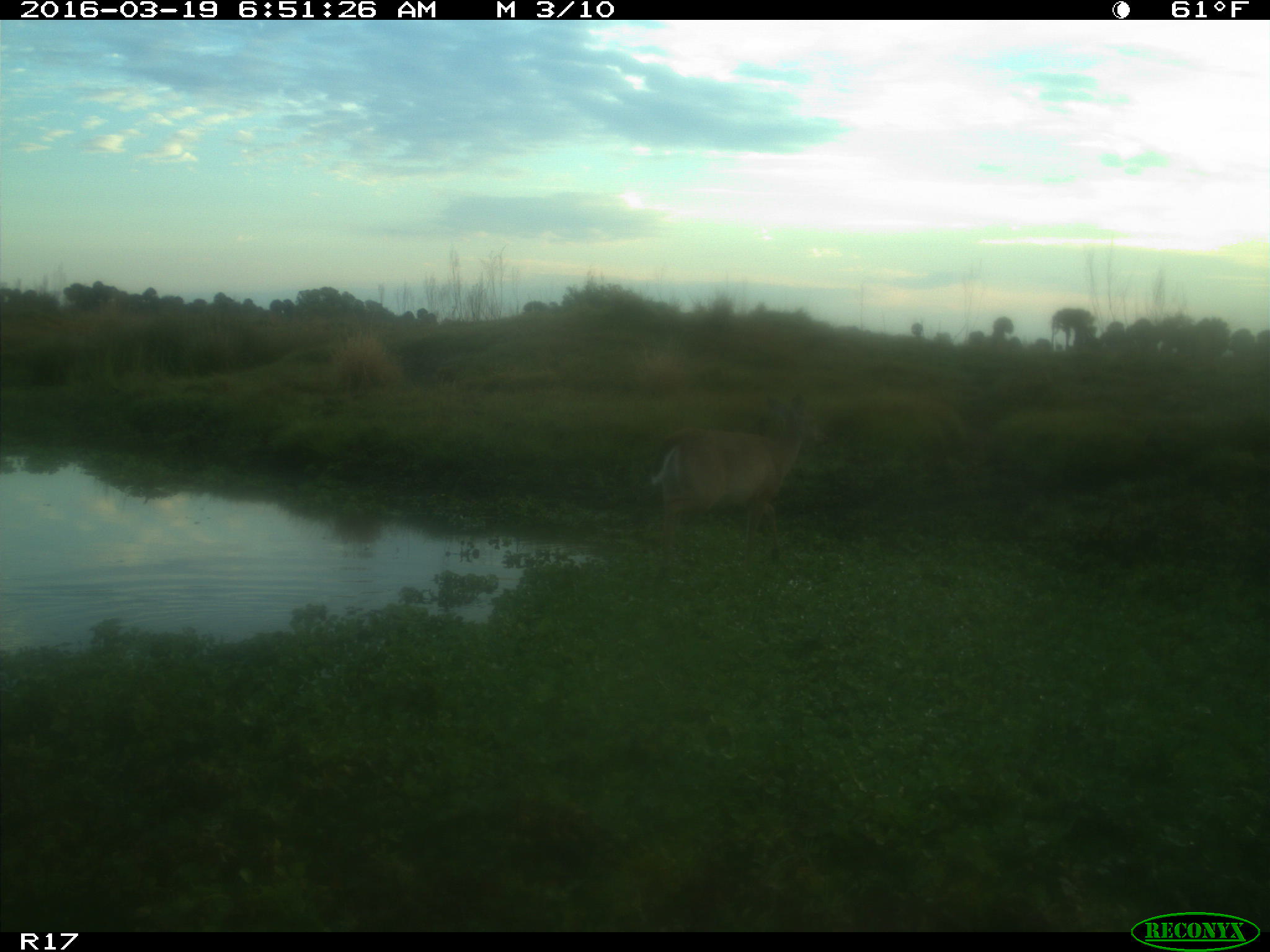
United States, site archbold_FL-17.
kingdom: Animalia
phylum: Chordata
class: Mammalia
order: Artiodactyla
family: Cervidae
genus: Odocoileus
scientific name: Odocoileus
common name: deer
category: unidentified deer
Unidentified deer (deer) (Odocoileus).